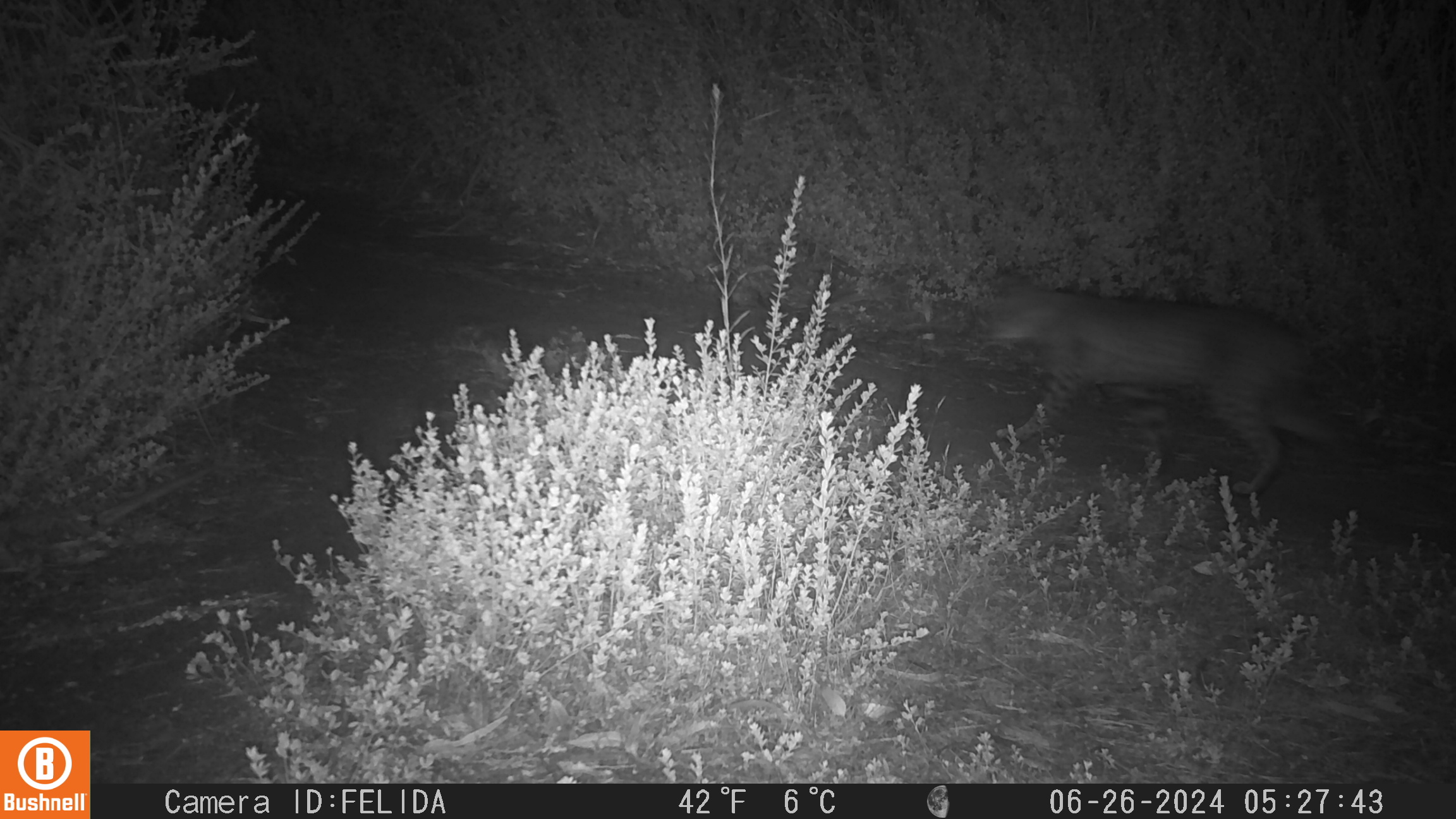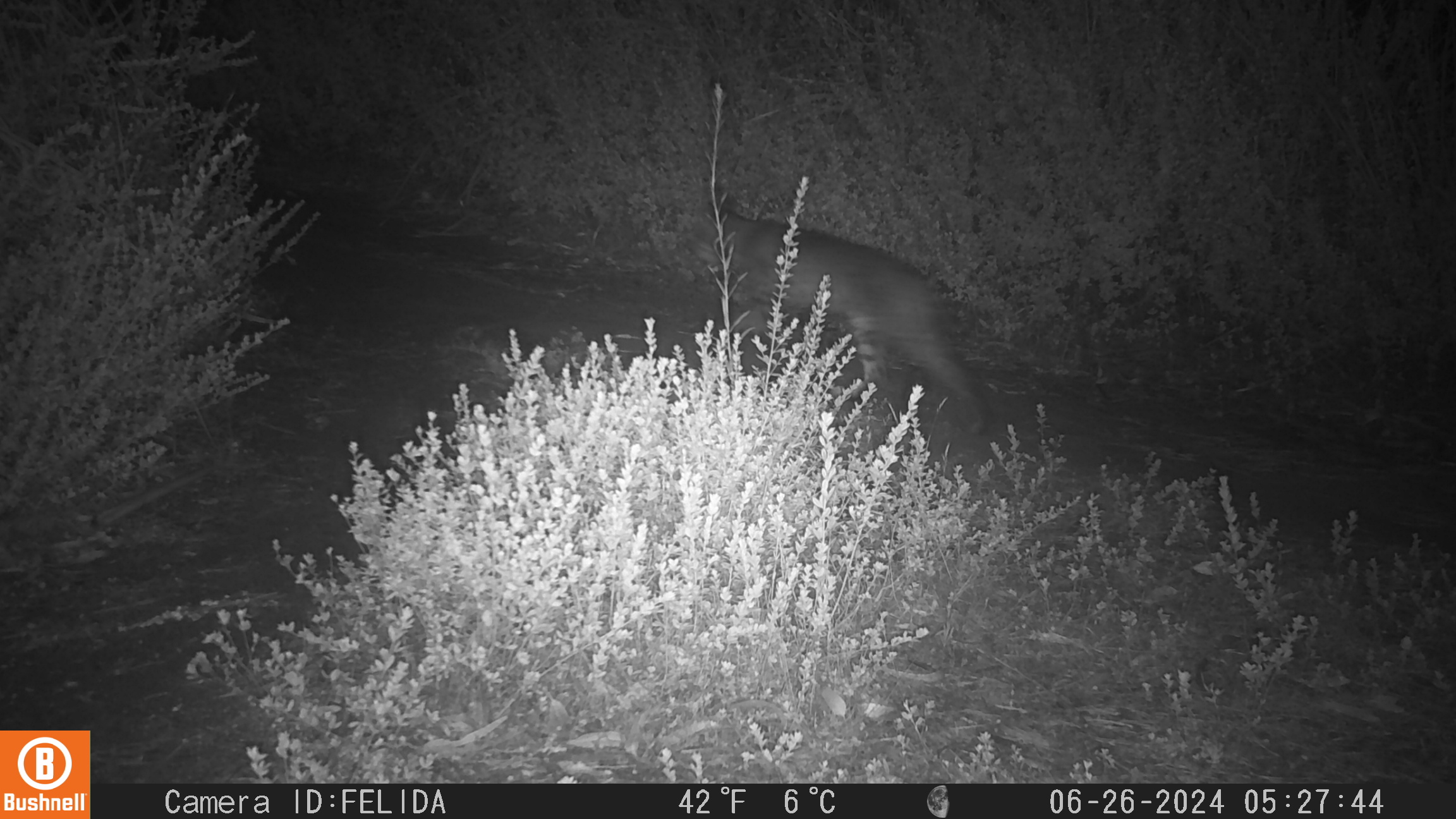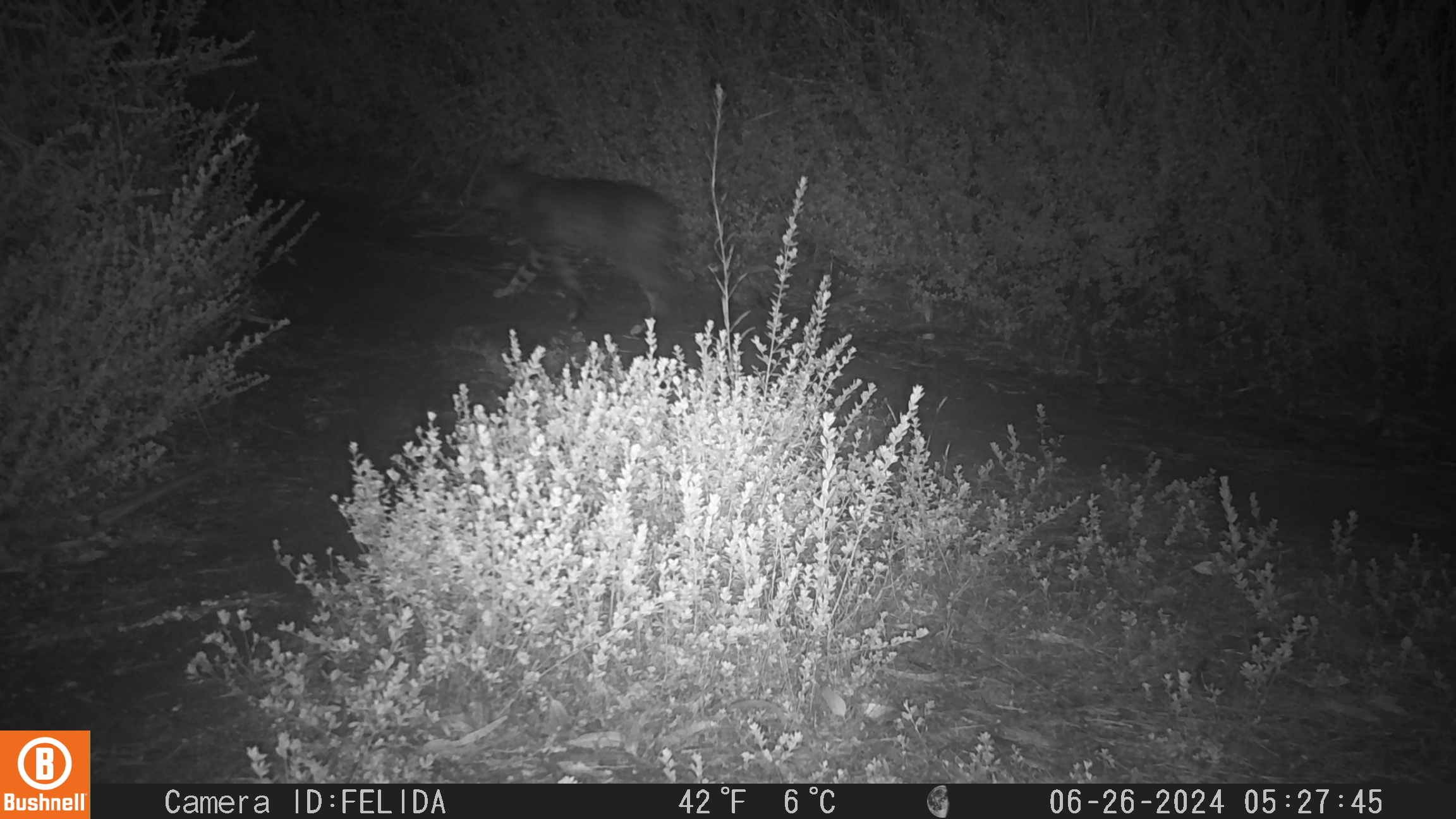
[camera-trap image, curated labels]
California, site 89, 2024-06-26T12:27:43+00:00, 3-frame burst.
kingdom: Animalia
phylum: Chordata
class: Mammalia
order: Carnivora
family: Felidae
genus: Lynx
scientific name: Lynx rufus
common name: bobcat